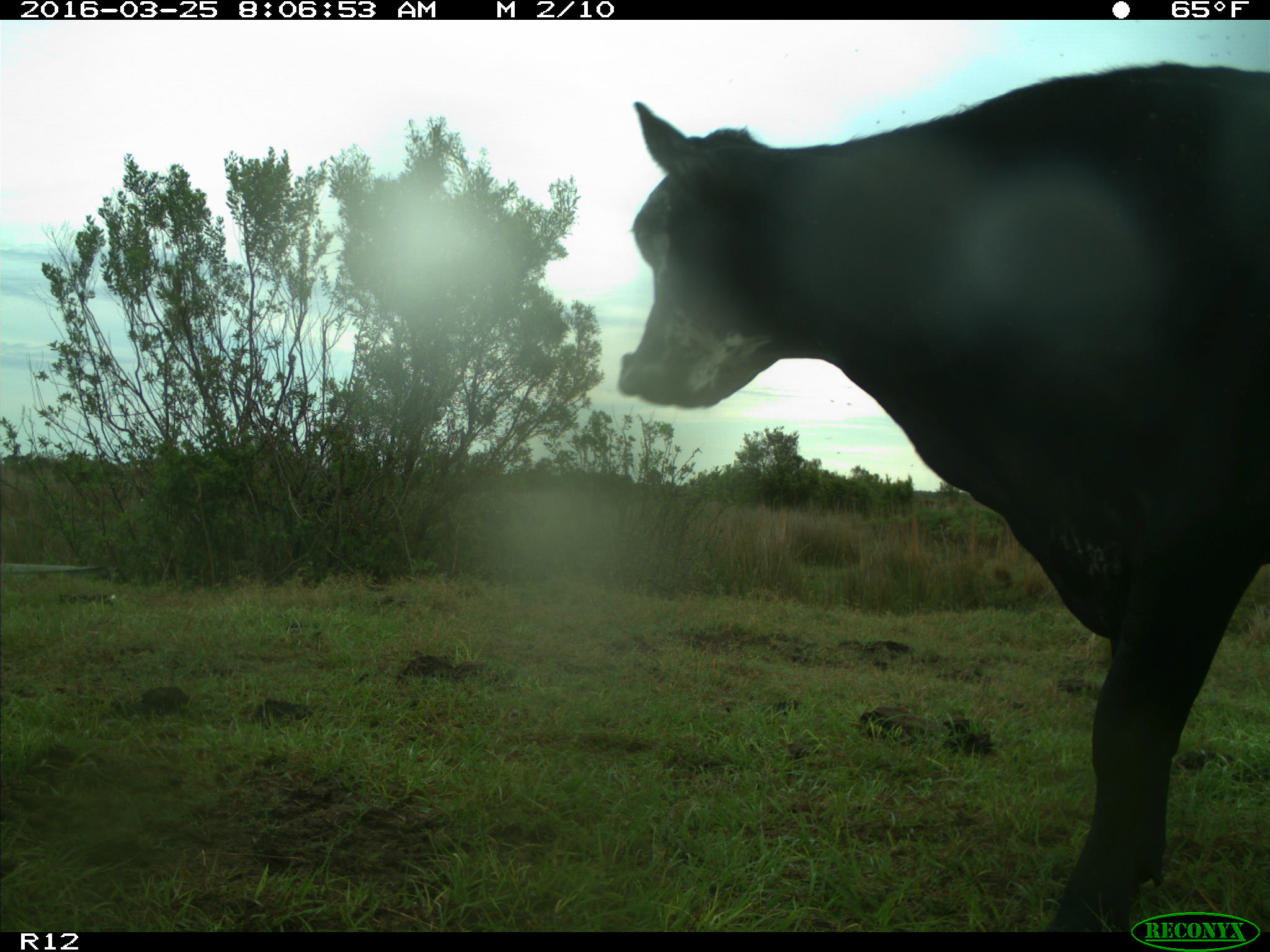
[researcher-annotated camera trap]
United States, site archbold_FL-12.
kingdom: Animalia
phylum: Chordata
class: Mammalia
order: Artiodactyla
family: Bovidae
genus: Bos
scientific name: Bos taurus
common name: domestic cow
Bos taurus (domestic cow).